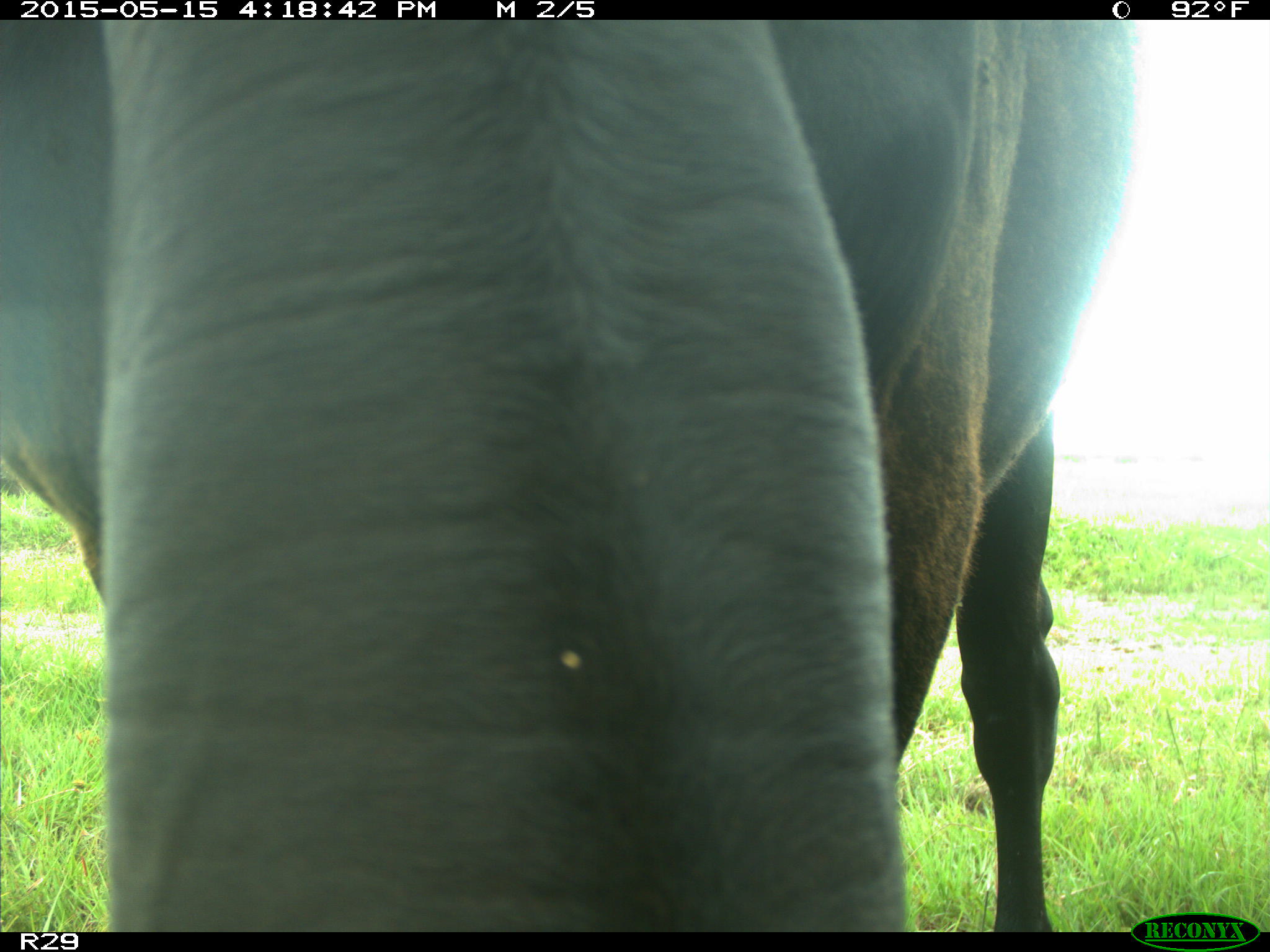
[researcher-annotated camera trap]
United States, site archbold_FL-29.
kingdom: Animalia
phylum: Chordata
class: Mammalia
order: Artiodactyla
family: Bovidae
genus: Bos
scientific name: Bos taurus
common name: domestic cow